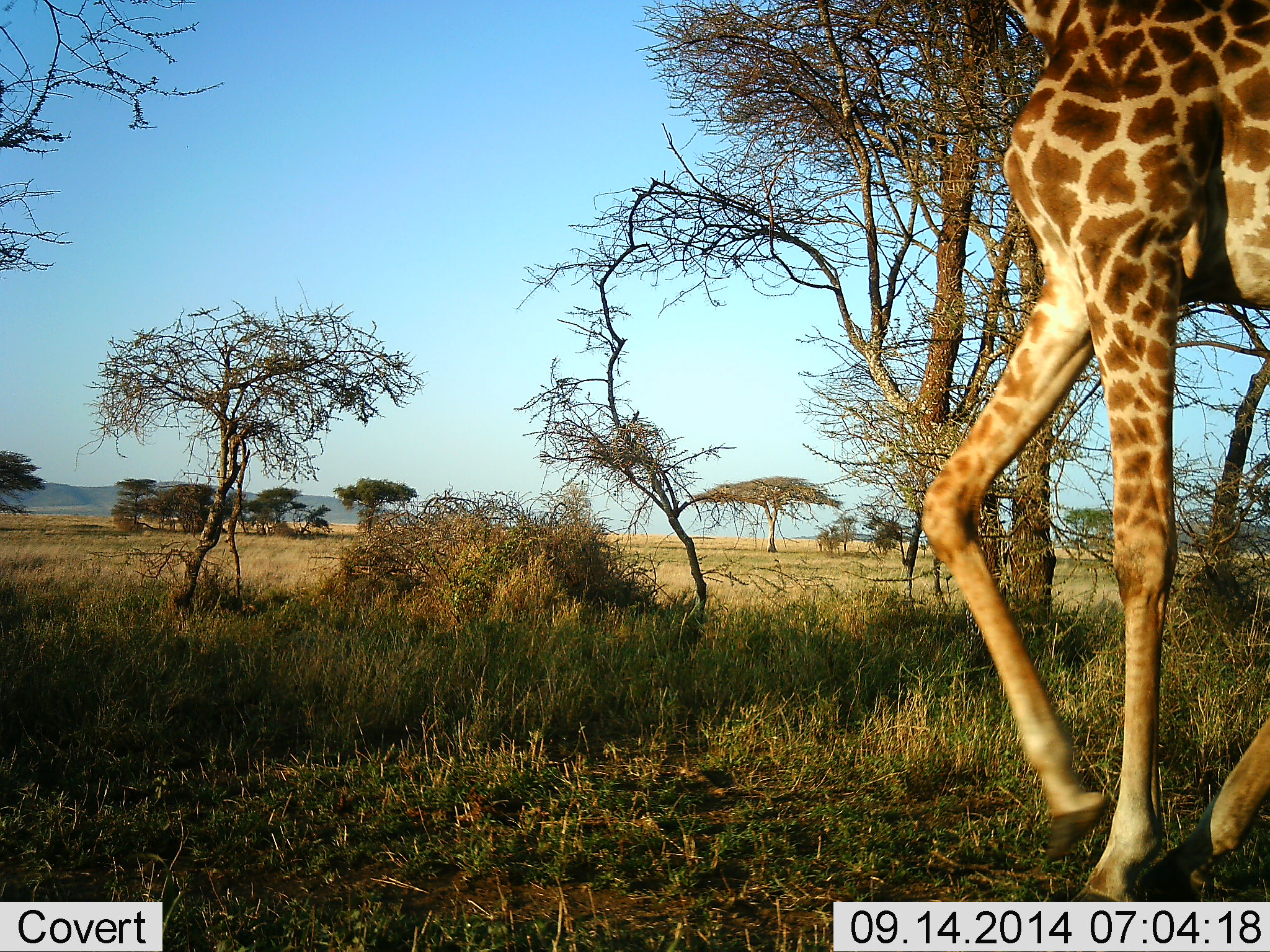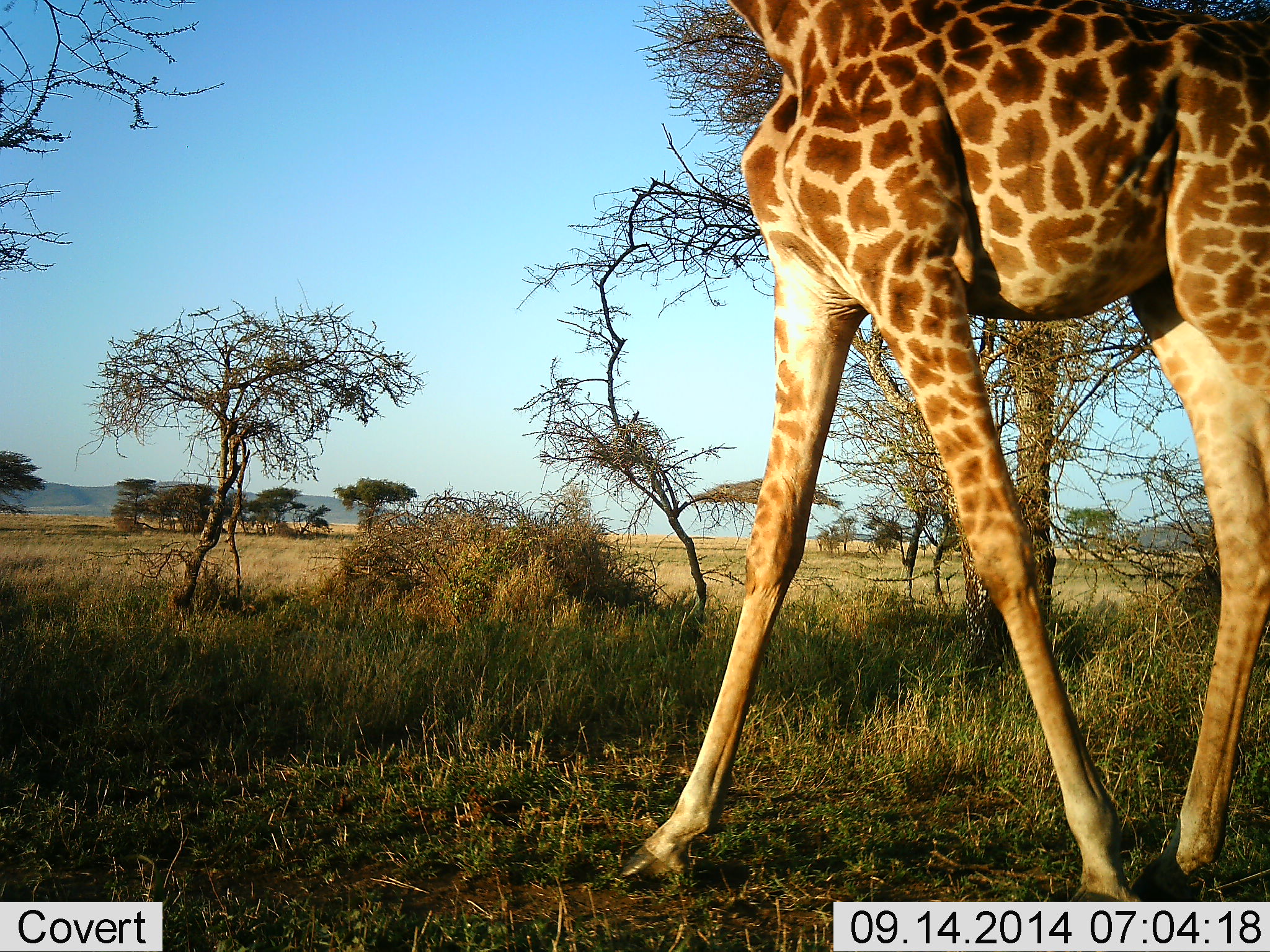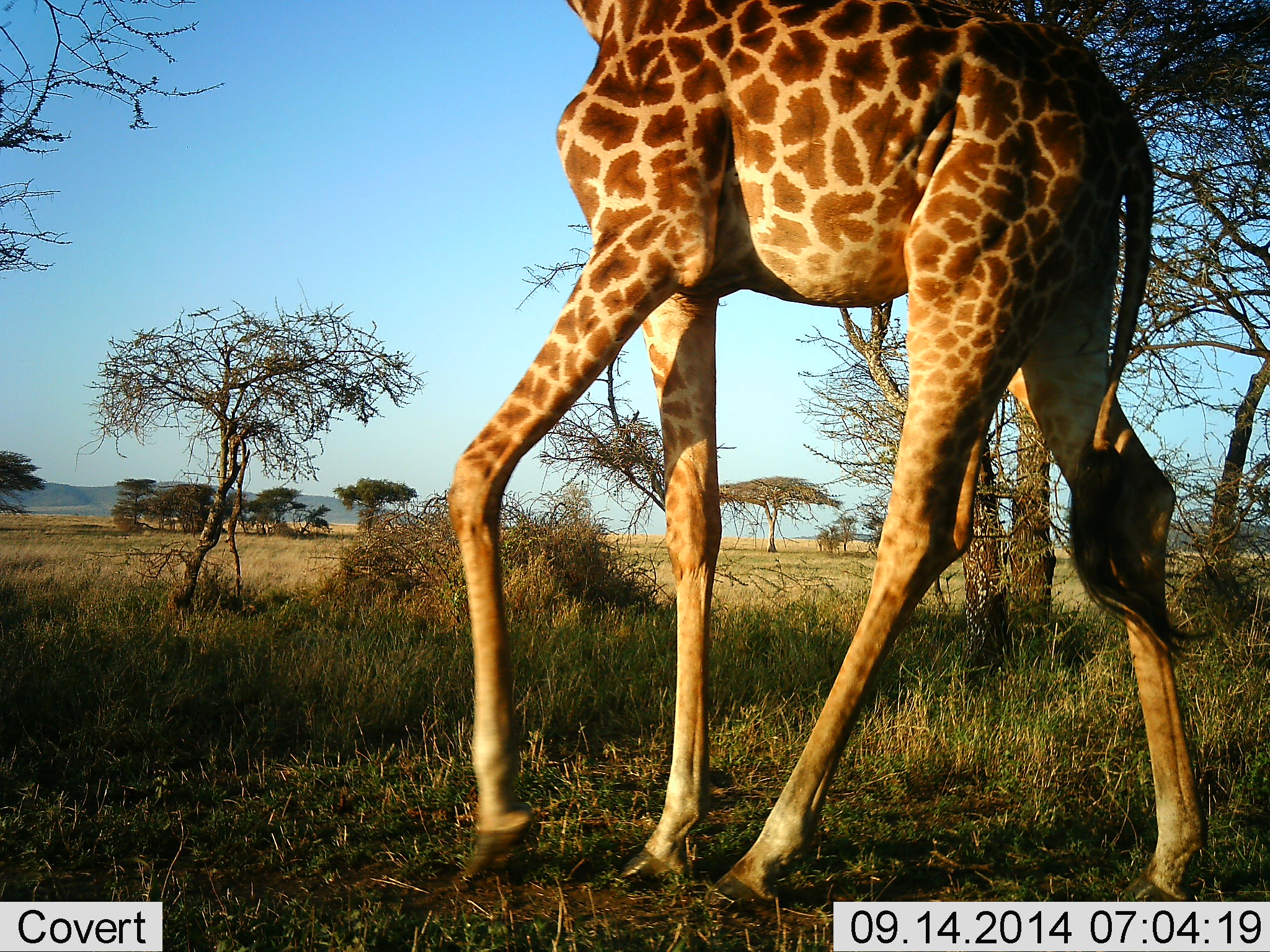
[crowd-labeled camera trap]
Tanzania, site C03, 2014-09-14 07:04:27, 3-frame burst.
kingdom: Animalia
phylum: Chordata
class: Mammalia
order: Artiodactyla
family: Giraffidae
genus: Giraffa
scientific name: Giraffa camelopardalis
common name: giraffe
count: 1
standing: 20%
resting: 0%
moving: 90%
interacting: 0%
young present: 0%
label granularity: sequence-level